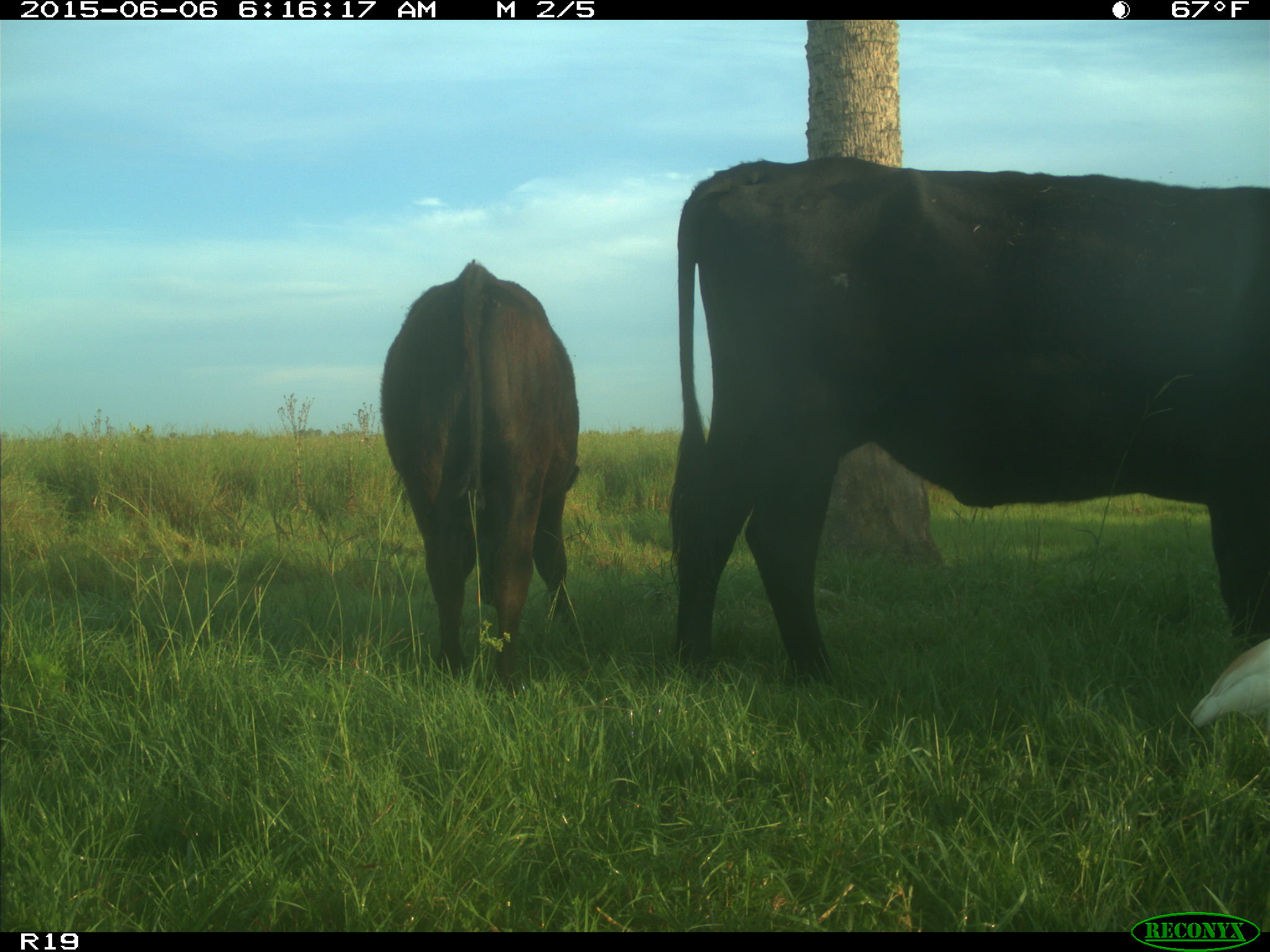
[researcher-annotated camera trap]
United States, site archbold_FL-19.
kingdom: Animalia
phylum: Chordata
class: Mammalia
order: Artiodactyla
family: Bovidae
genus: Bos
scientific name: Bos taurus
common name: domestic cow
Bos taurus (domestic cow).